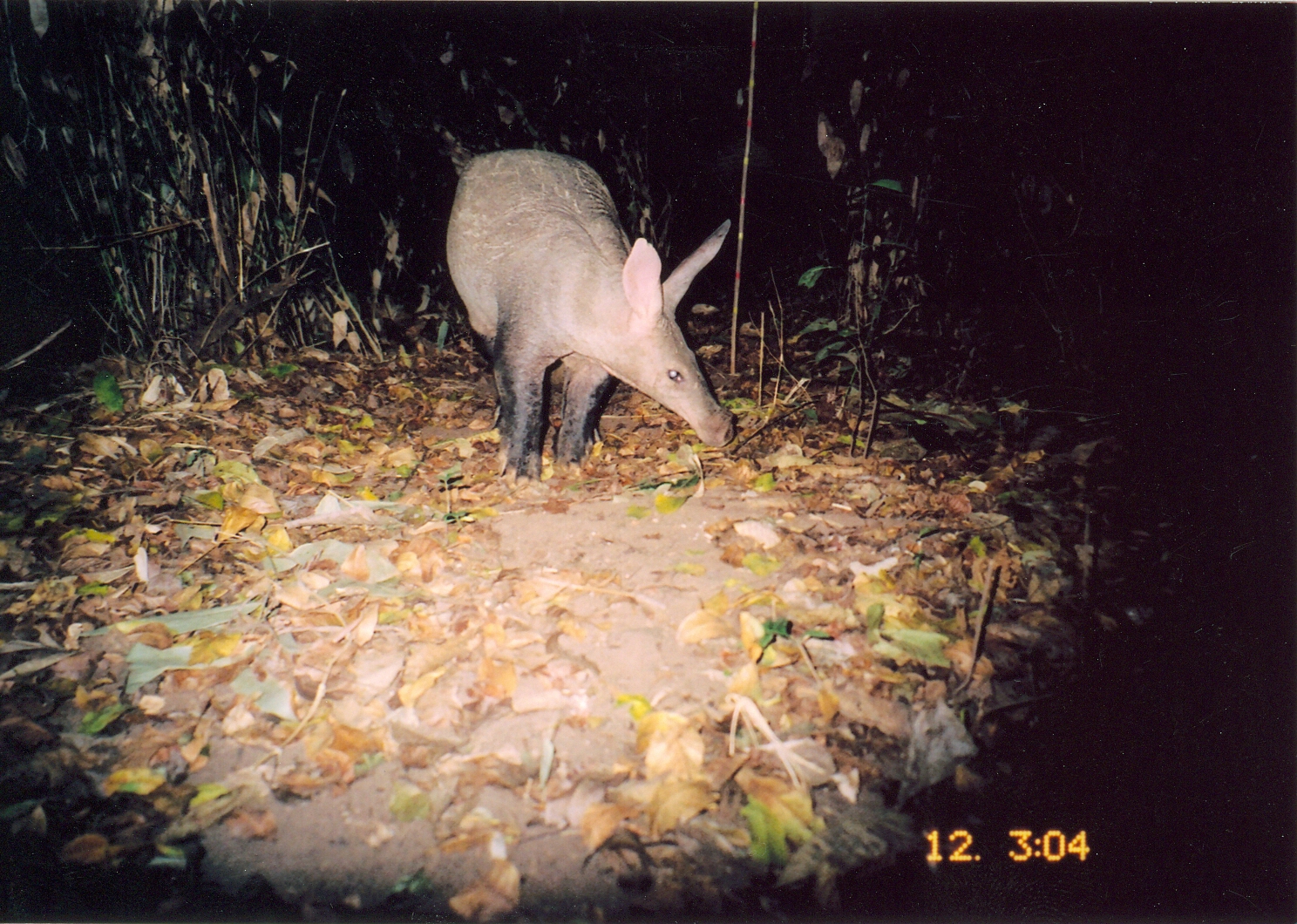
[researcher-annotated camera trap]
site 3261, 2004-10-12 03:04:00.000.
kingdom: Animalia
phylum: Chordata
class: Mammalia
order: Tubulidentata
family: Orycteropodidae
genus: Orycteropus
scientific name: Orycteropus afer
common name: aardvark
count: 1